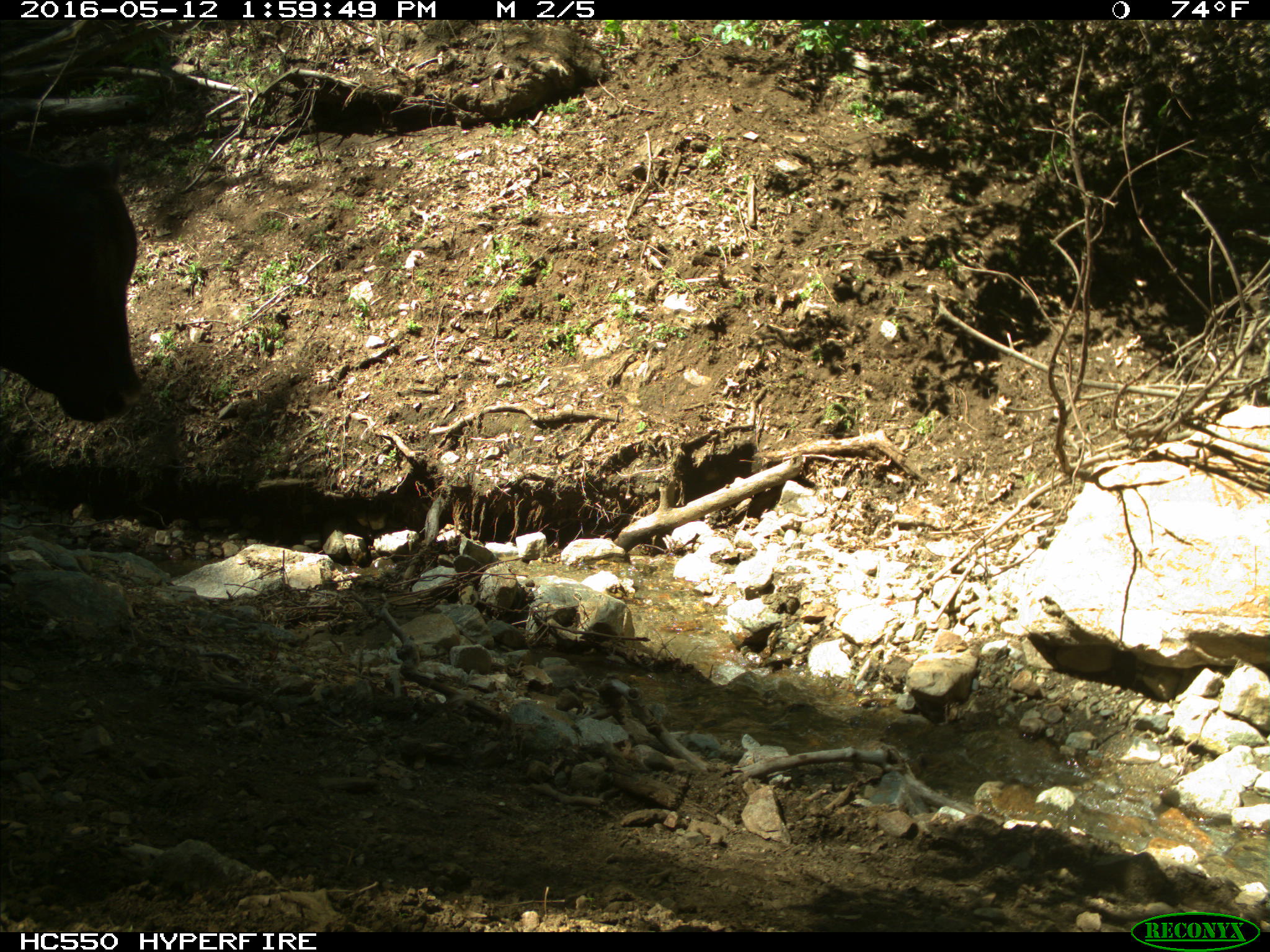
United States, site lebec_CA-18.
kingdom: Animalia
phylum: Chordata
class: Mammalia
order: Artiodactyla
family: Bovidae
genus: Bos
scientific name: Bos taurus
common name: domestic cow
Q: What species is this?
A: Bos taurus (domestic cow).